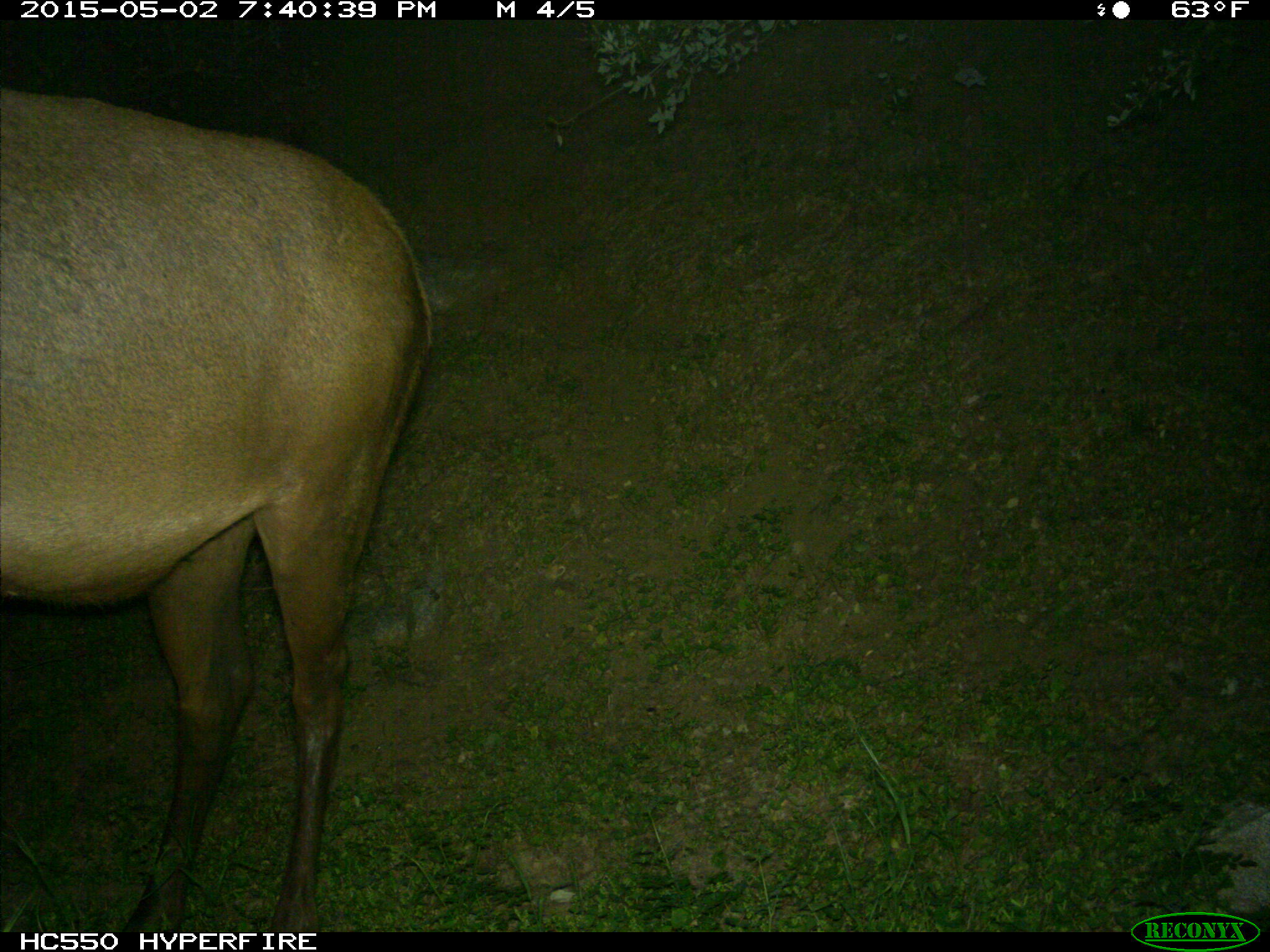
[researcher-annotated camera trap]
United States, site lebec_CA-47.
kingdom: Animalia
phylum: Chordata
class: Mammalia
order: Artiodactyla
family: Cervidae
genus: Cervus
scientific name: Cervus canadensis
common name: elk